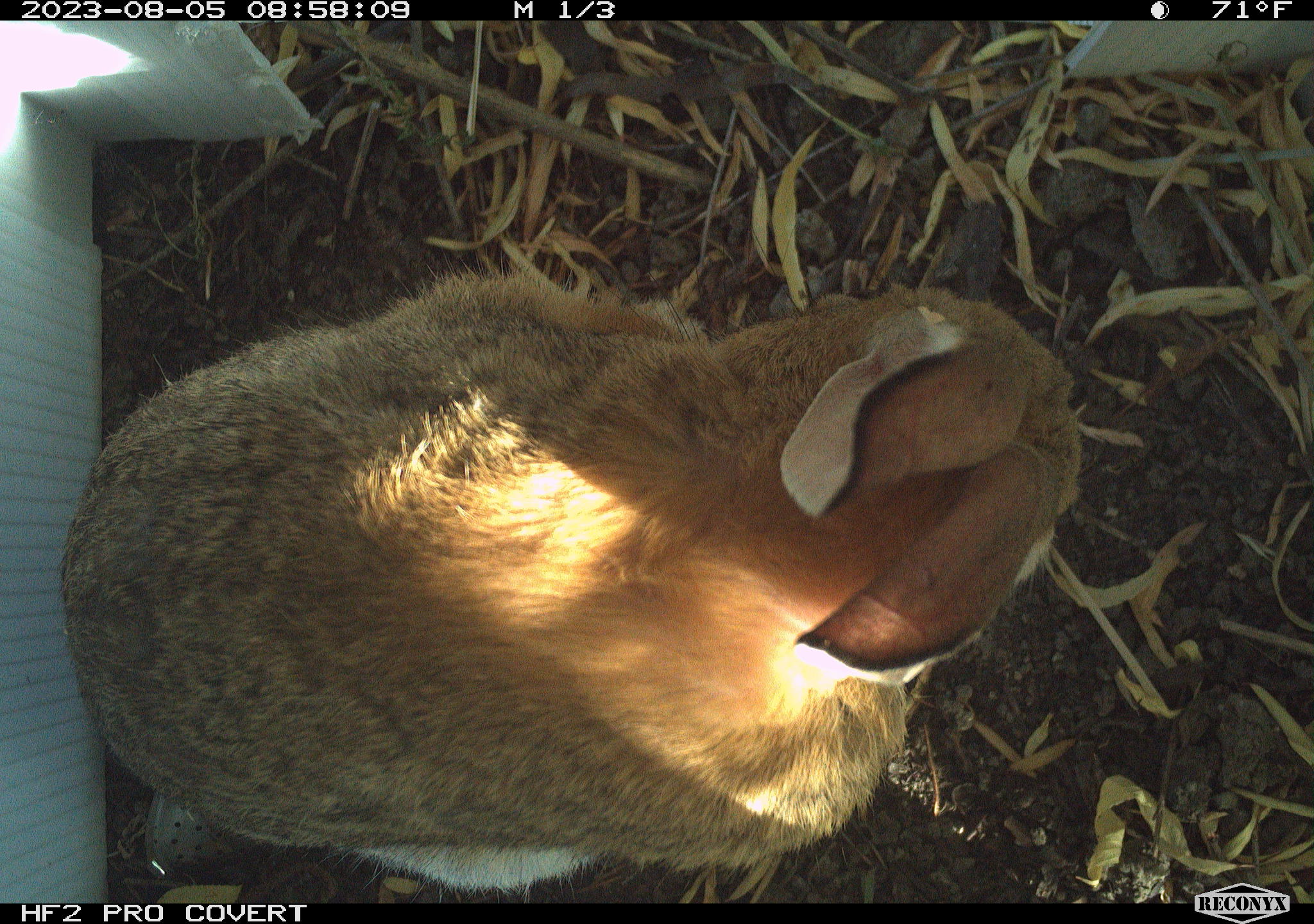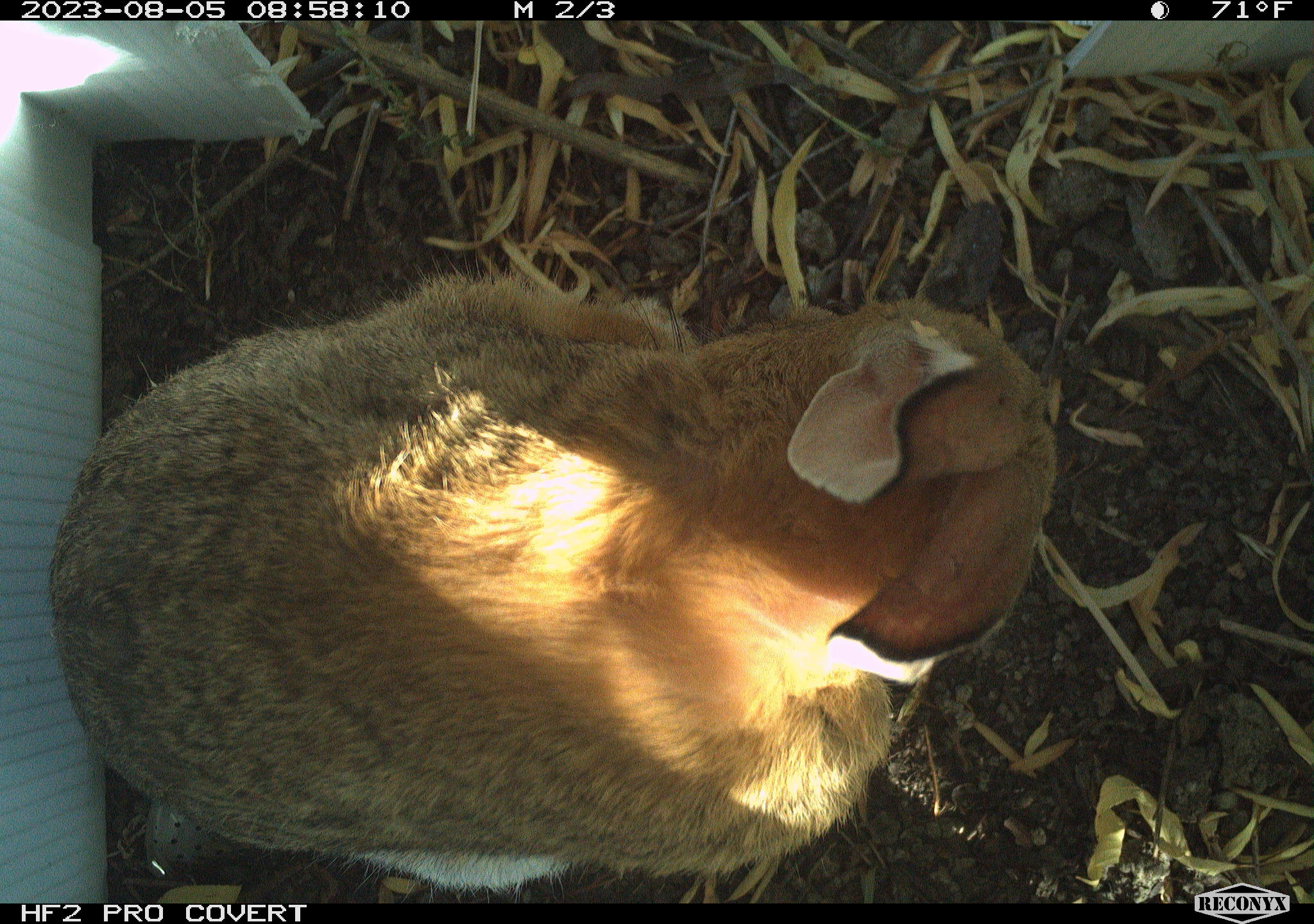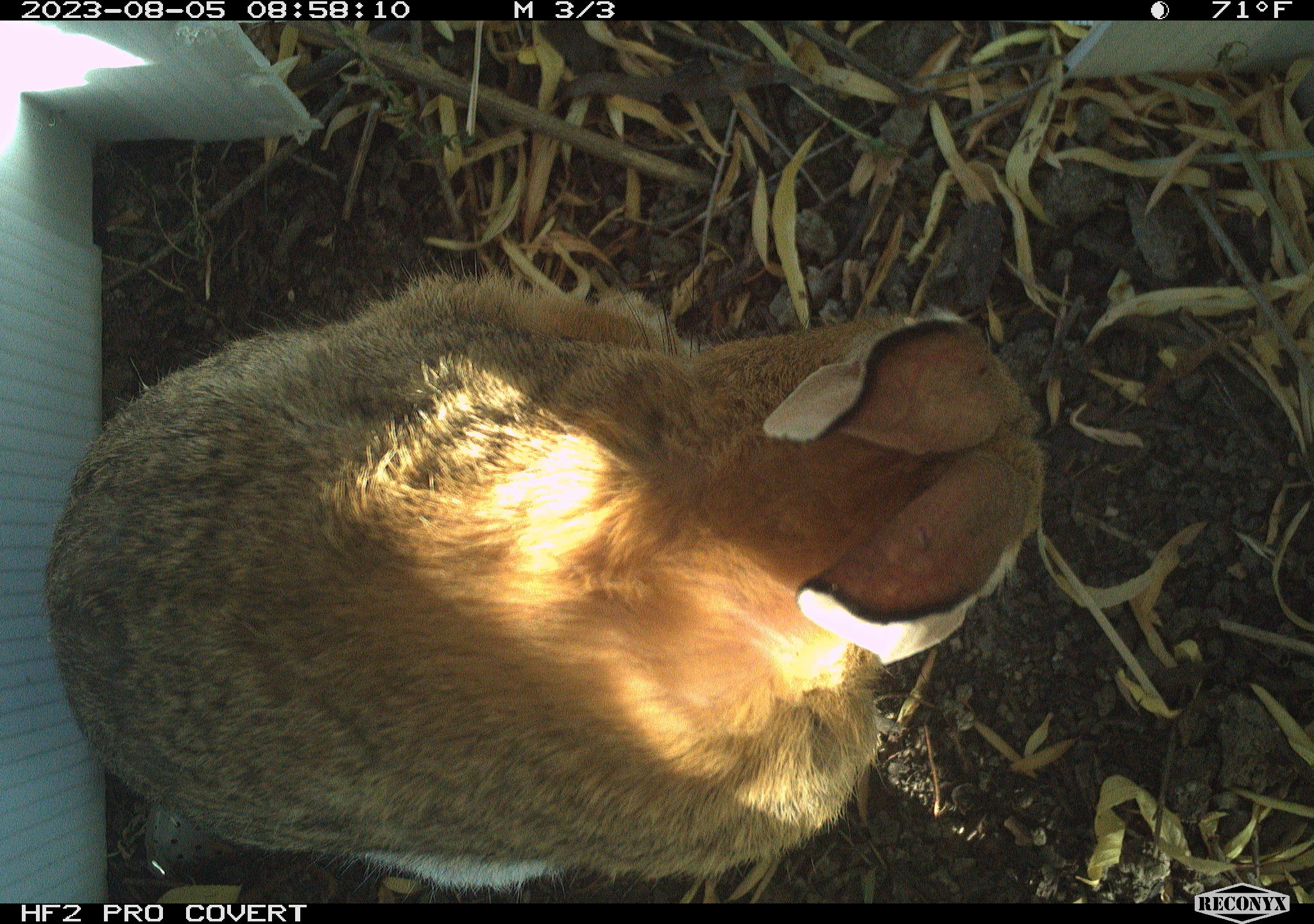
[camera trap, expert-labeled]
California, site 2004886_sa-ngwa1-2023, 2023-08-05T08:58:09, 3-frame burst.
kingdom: Animalia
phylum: Chordata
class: Mammalia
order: Lagomorpha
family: Leporidae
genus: Sylvilagus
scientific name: Sylvilagus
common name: cottontail rabbits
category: sylvilagus species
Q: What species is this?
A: Sylvilagus species (cottontail rabbits) (Sylvilagus).